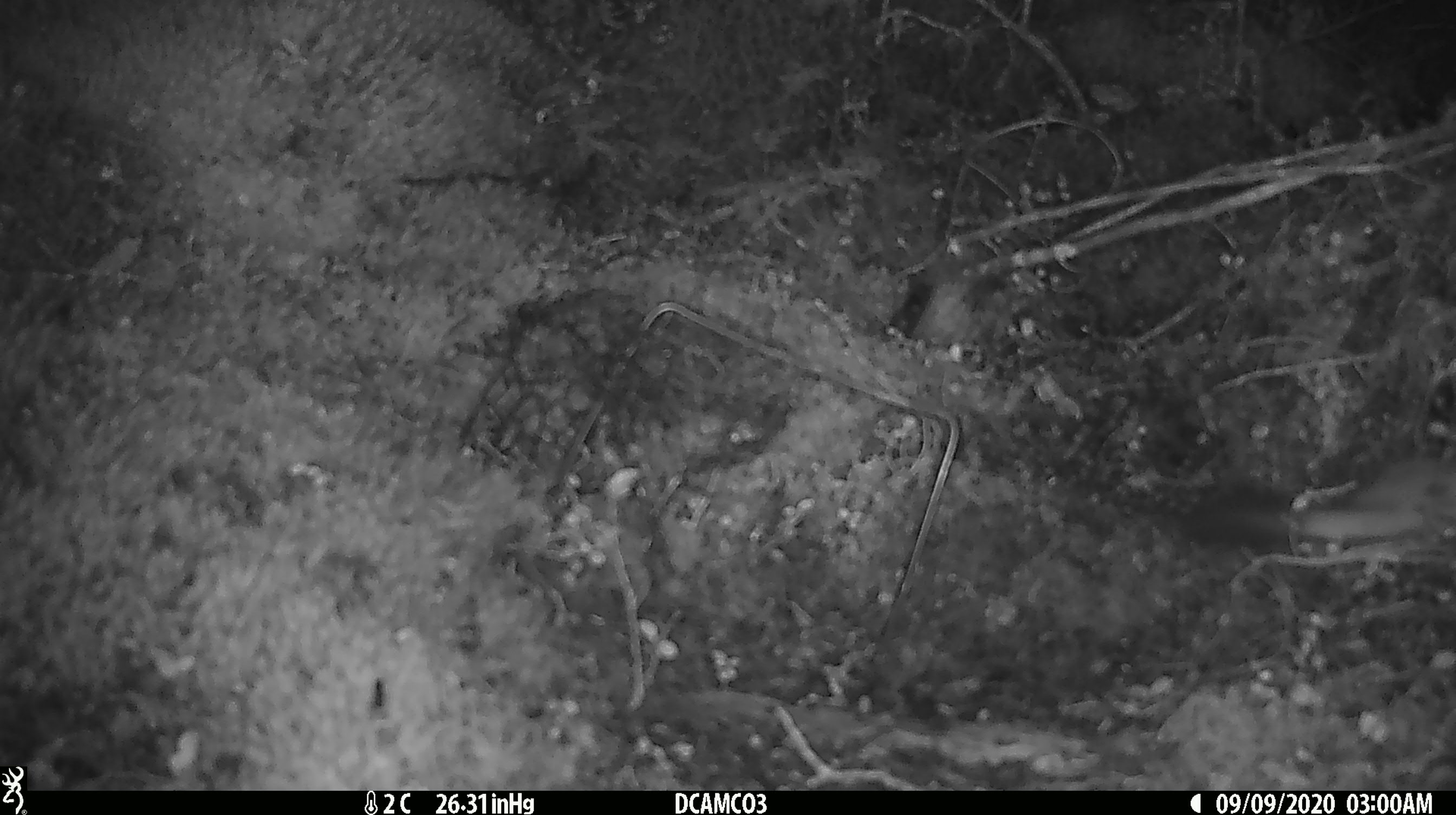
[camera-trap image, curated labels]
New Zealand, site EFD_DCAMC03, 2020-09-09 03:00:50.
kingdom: Animalia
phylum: Chordata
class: Mammalia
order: Carnivora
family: Mustelidae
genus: Mustela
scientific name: Mustela erminea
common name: stoat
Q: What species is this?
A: Stoat (Mustela erminea).